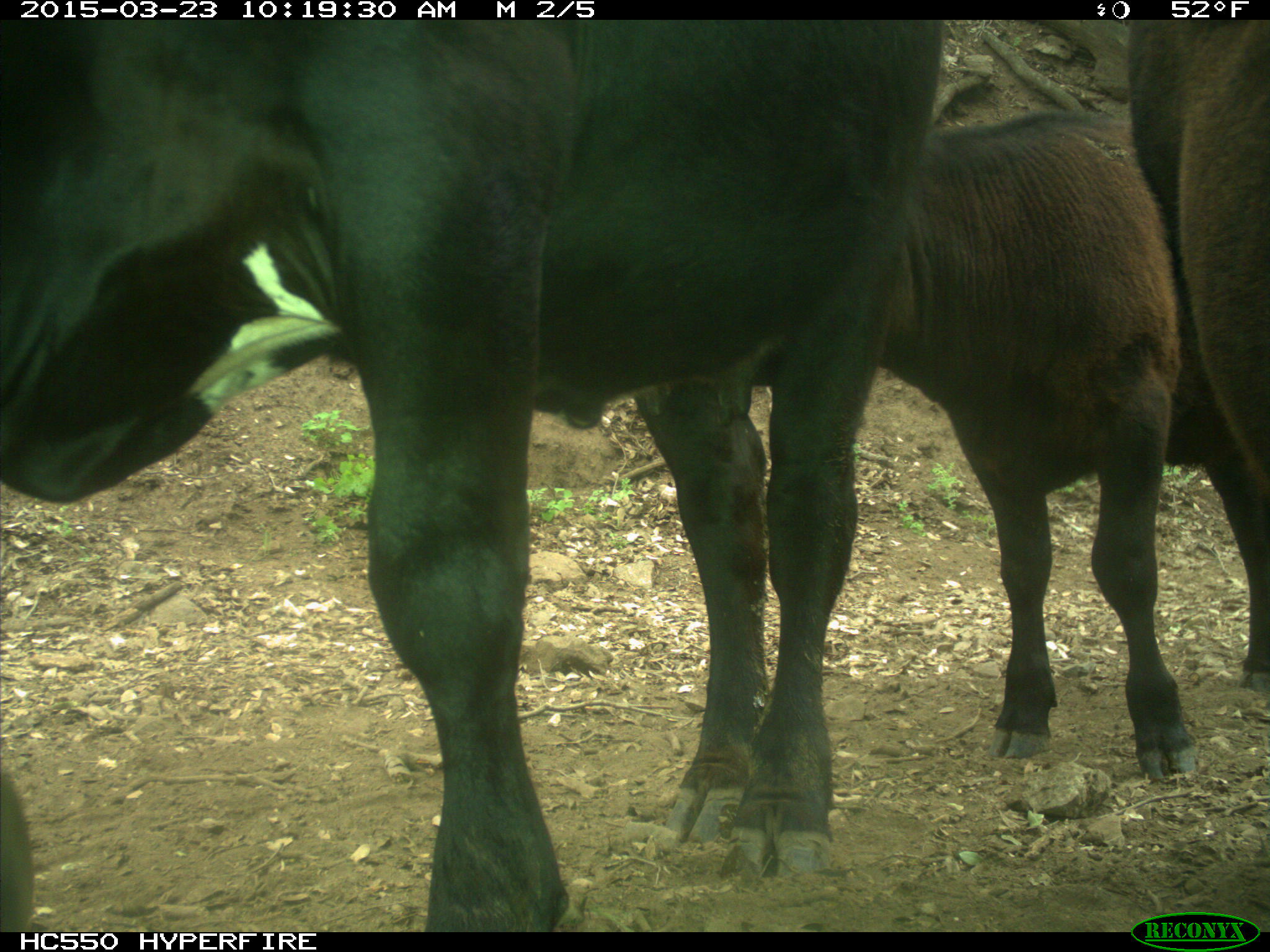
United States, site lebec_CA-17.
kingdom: Animalia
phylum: Chordata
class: Mammalia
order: Artiodactyla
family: Bovidae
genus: Bos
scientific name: Bos taurus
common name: domestic cow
Bos taurus (domestic cow).